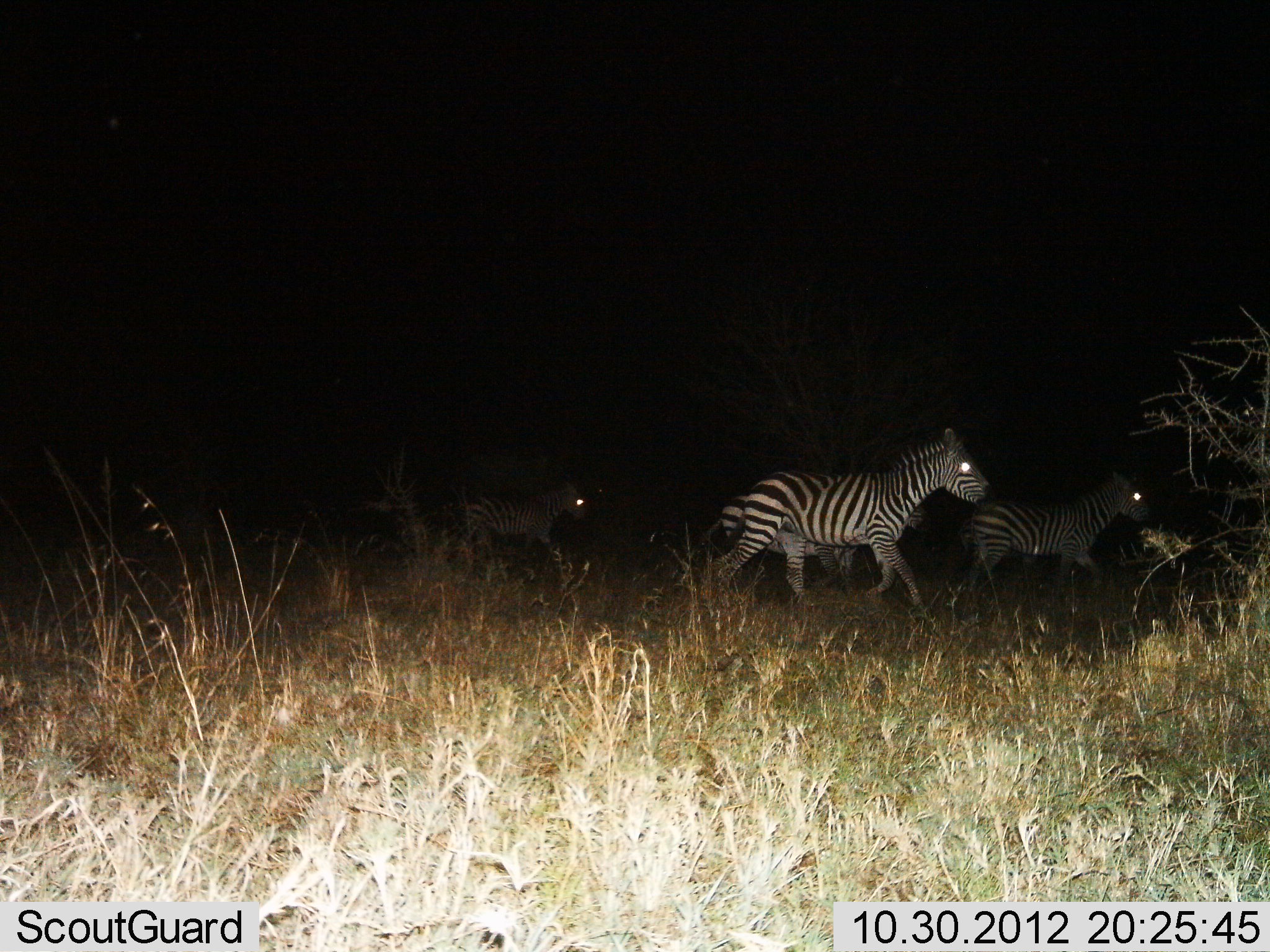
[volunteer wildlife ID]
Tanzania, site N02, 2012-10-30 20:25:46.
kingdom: Animalia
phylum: Chordata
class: Mammalia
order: Perissodactyla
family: Equidae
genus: Equus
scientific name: Equus quagga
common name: plains zebra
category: zebra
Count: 4.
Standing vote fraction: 0%.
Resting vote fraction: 0%.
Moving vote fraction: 100%.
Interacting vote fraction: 0%.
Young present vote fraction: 10%.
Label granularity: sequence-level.